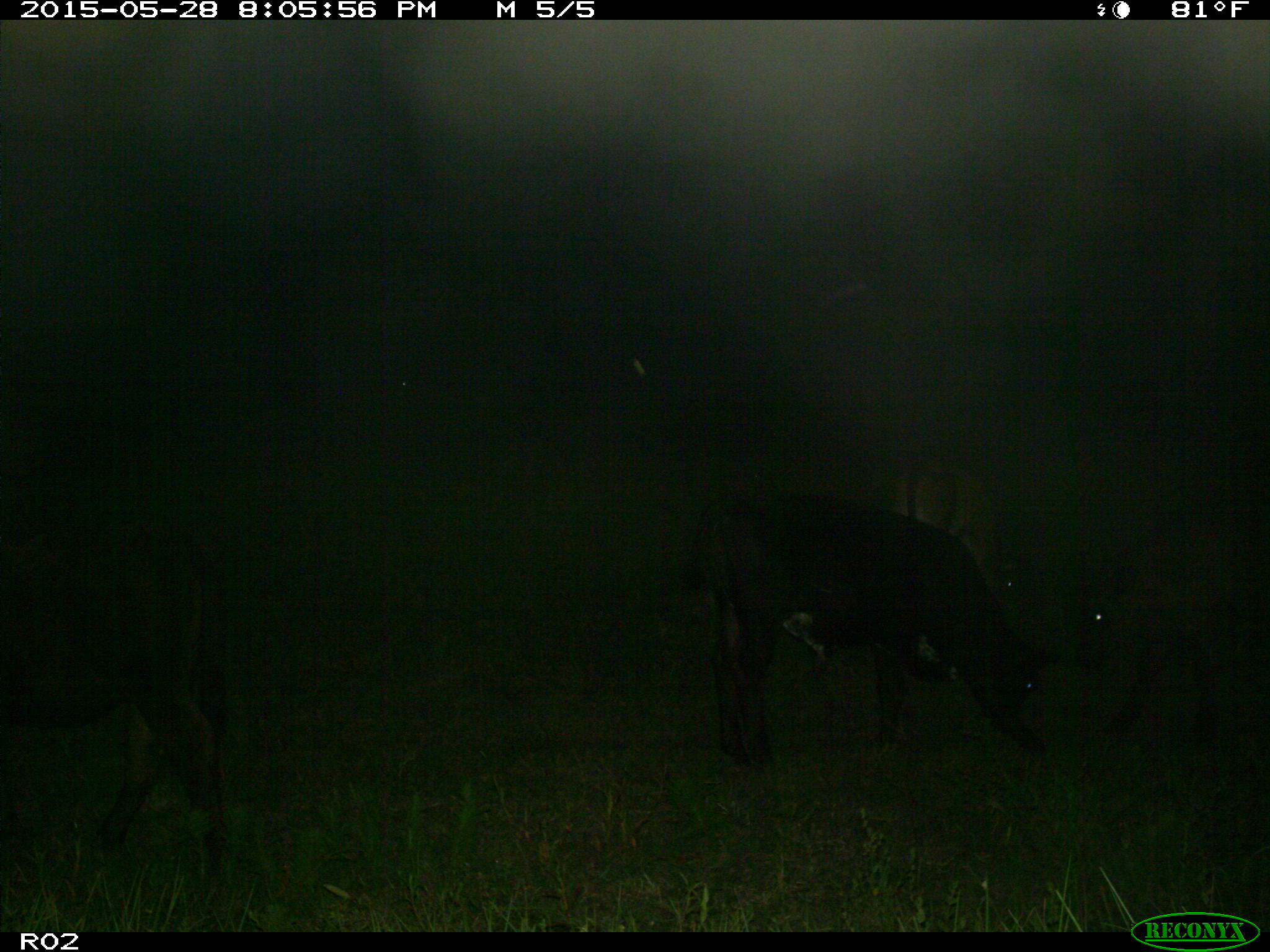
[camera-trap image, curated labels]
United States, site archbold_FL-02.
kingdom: Animalia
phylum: Chordata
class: Mammalia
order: Artiodactyla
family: Bovidae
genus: Bos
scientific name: Bos taurus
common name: domestic cow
Bos taurus (domestic cow).